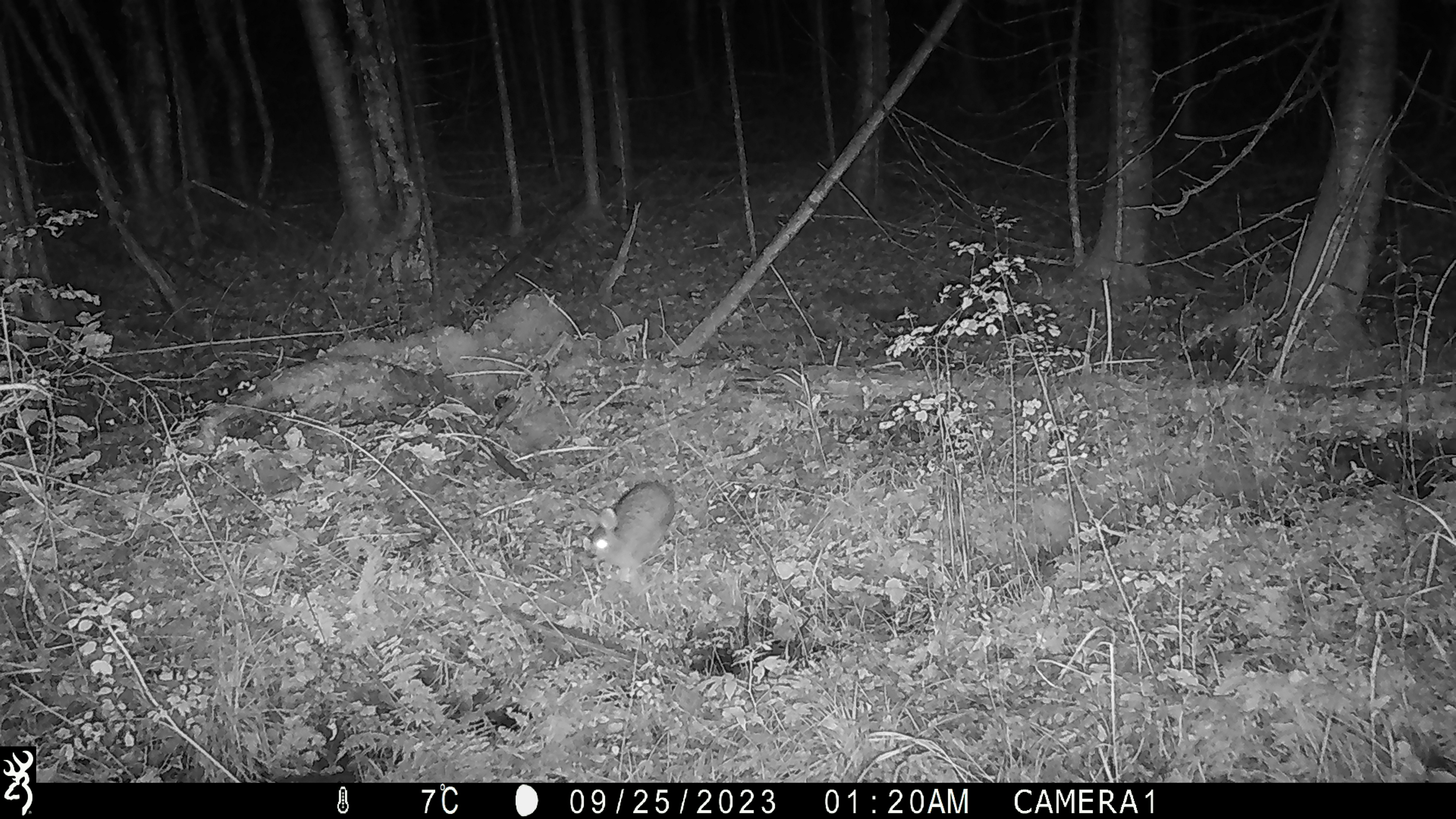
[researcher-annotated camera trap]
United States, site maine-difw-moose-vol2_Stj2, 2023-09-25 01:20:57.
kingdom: Animalia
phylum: Chordata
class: Mammalia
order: Lagomorpha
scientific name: Lagomorpha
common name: rabbit or hare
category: rabbit or hare sp.